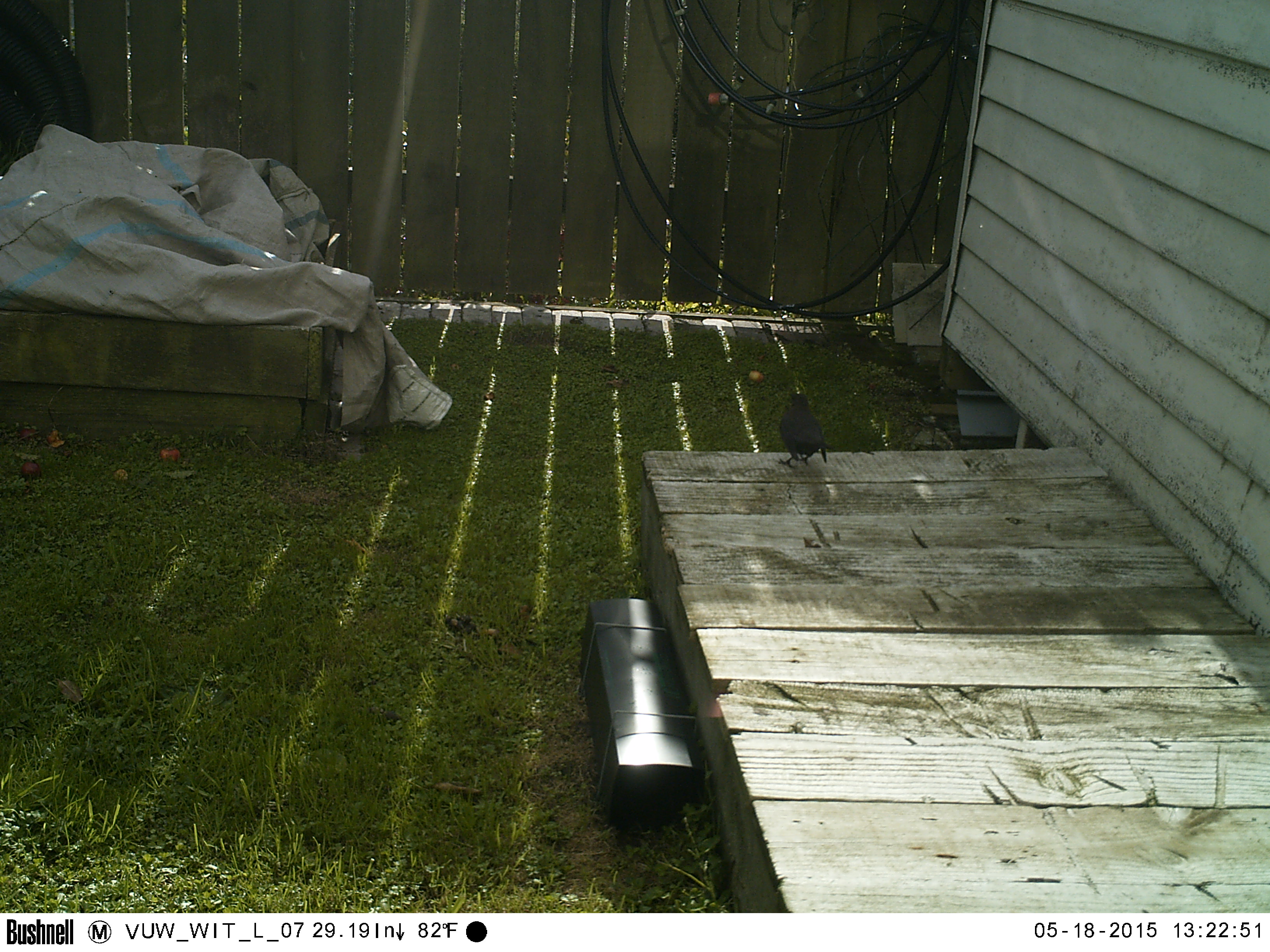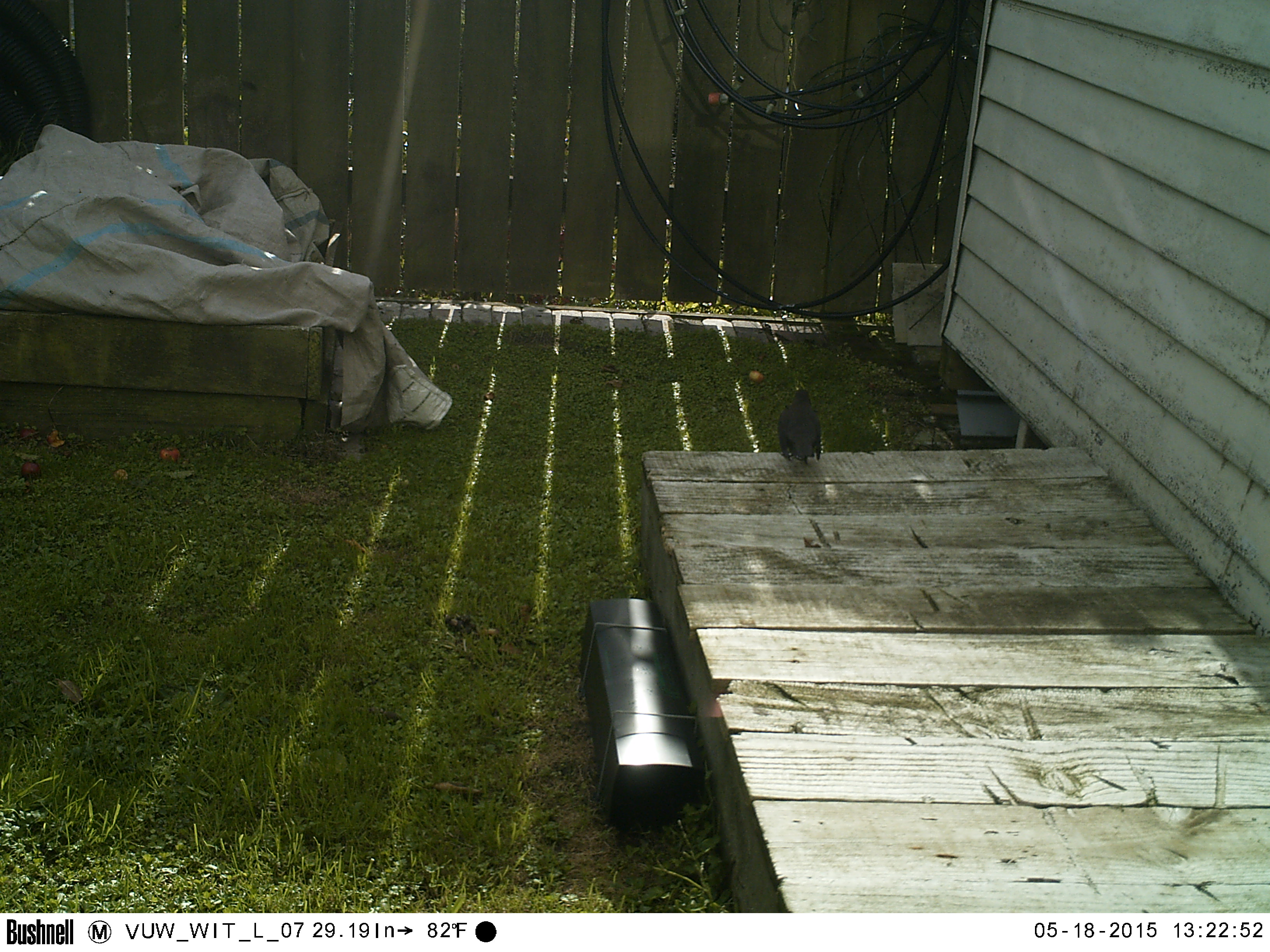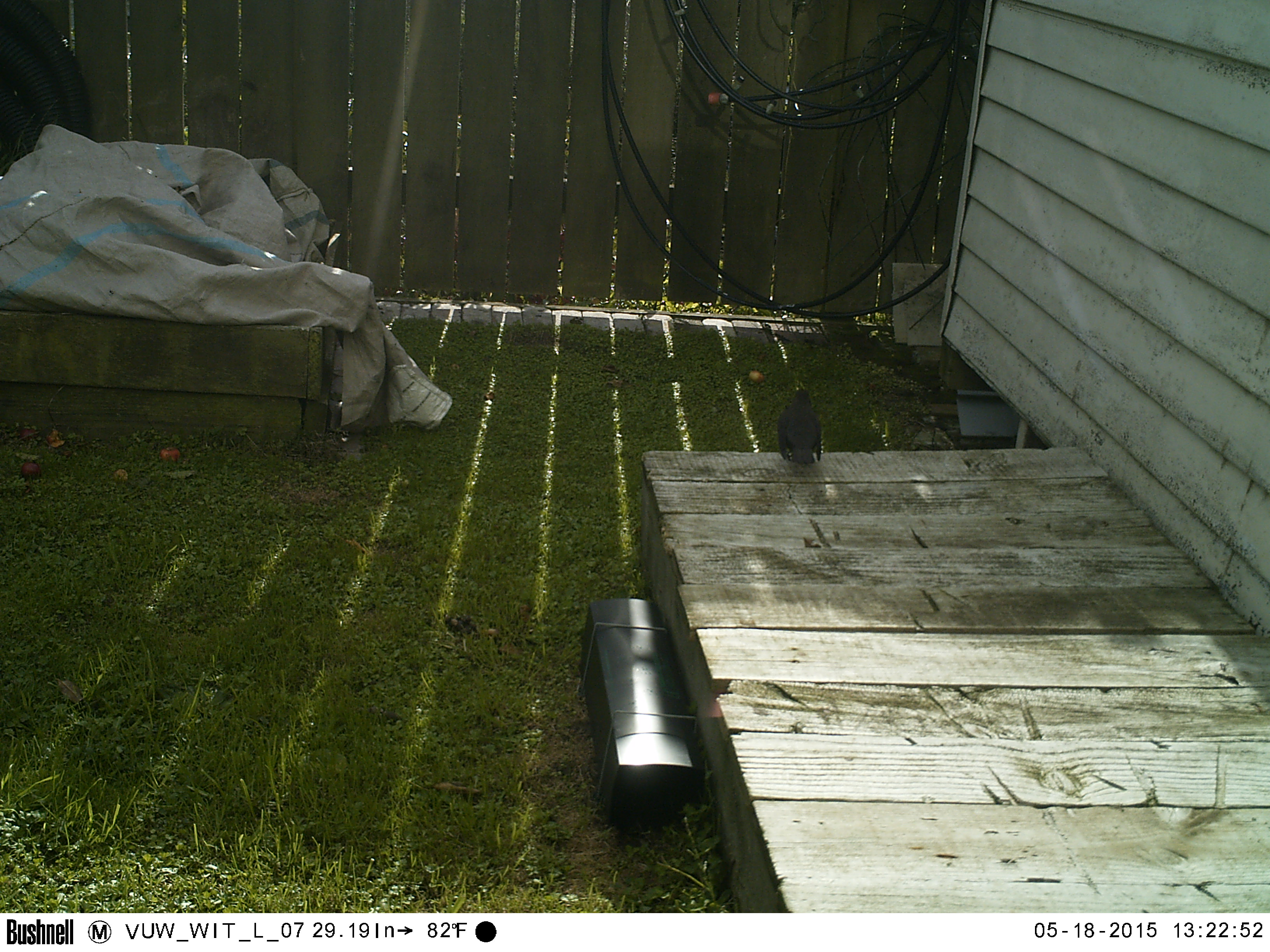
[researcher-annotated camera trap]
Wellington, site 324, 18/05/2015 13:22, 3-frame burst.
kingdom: Animalia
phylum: Chordata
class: Aves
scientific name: Aves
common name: bird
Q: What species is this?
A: Bird (Aves).